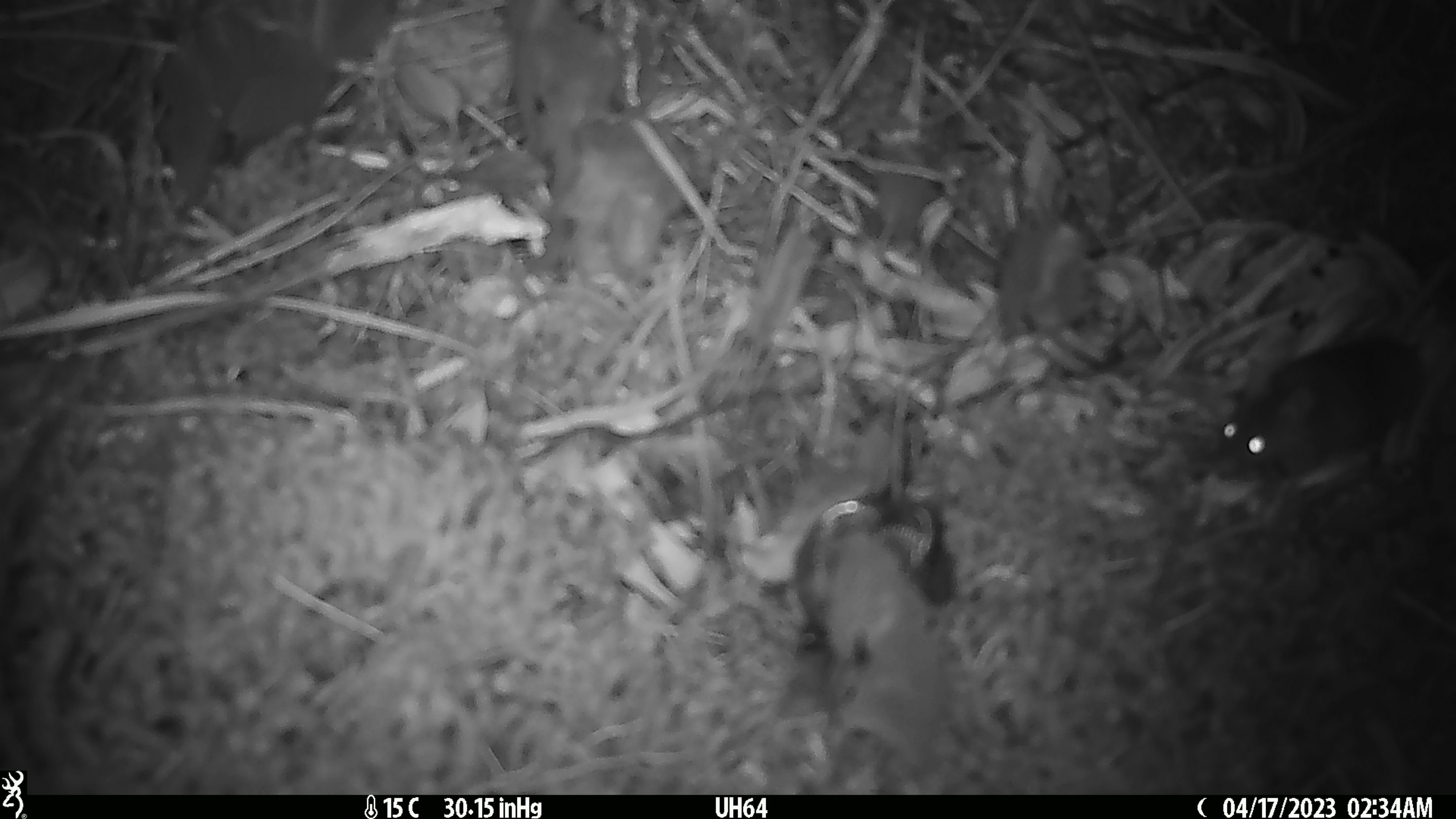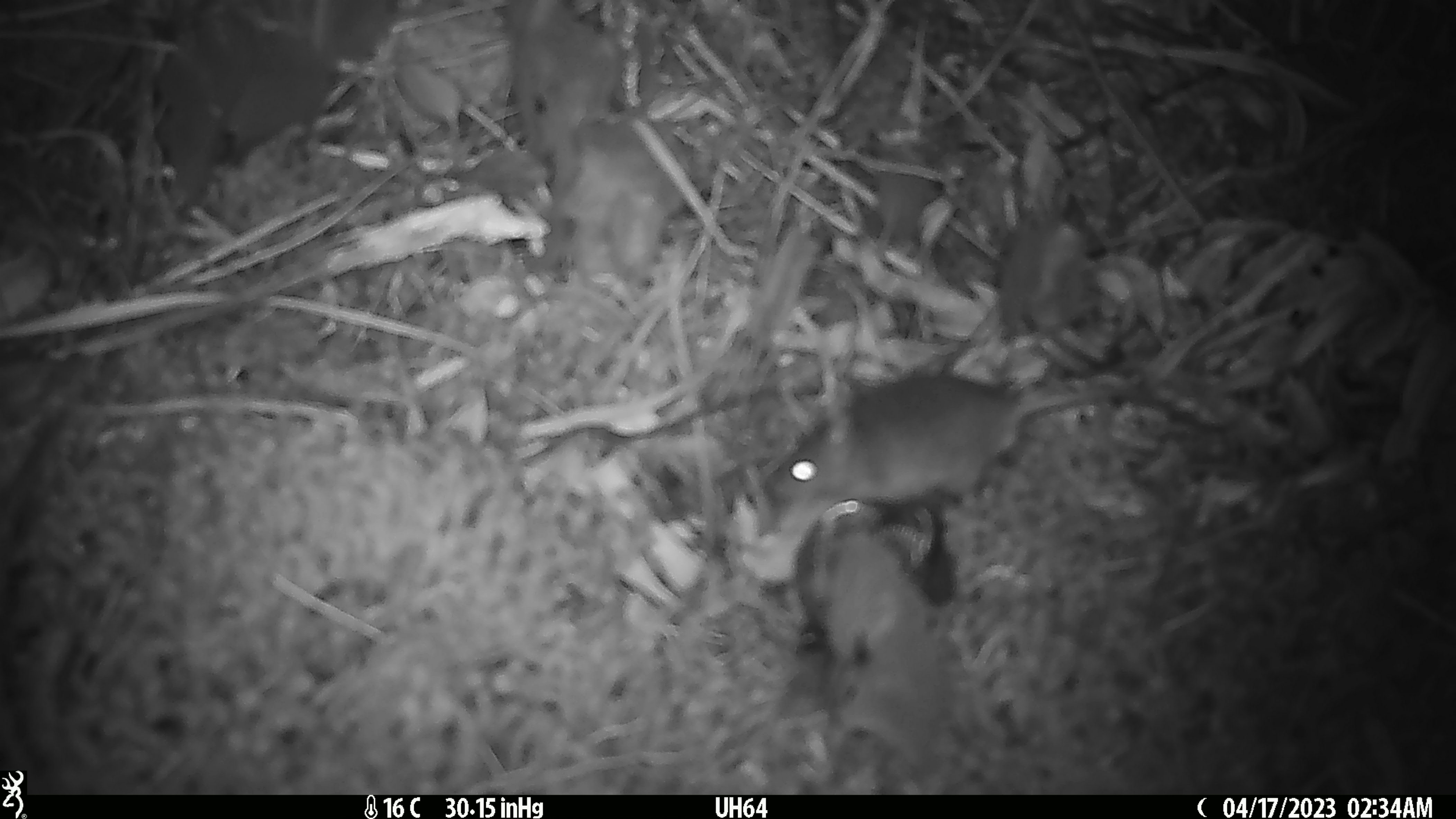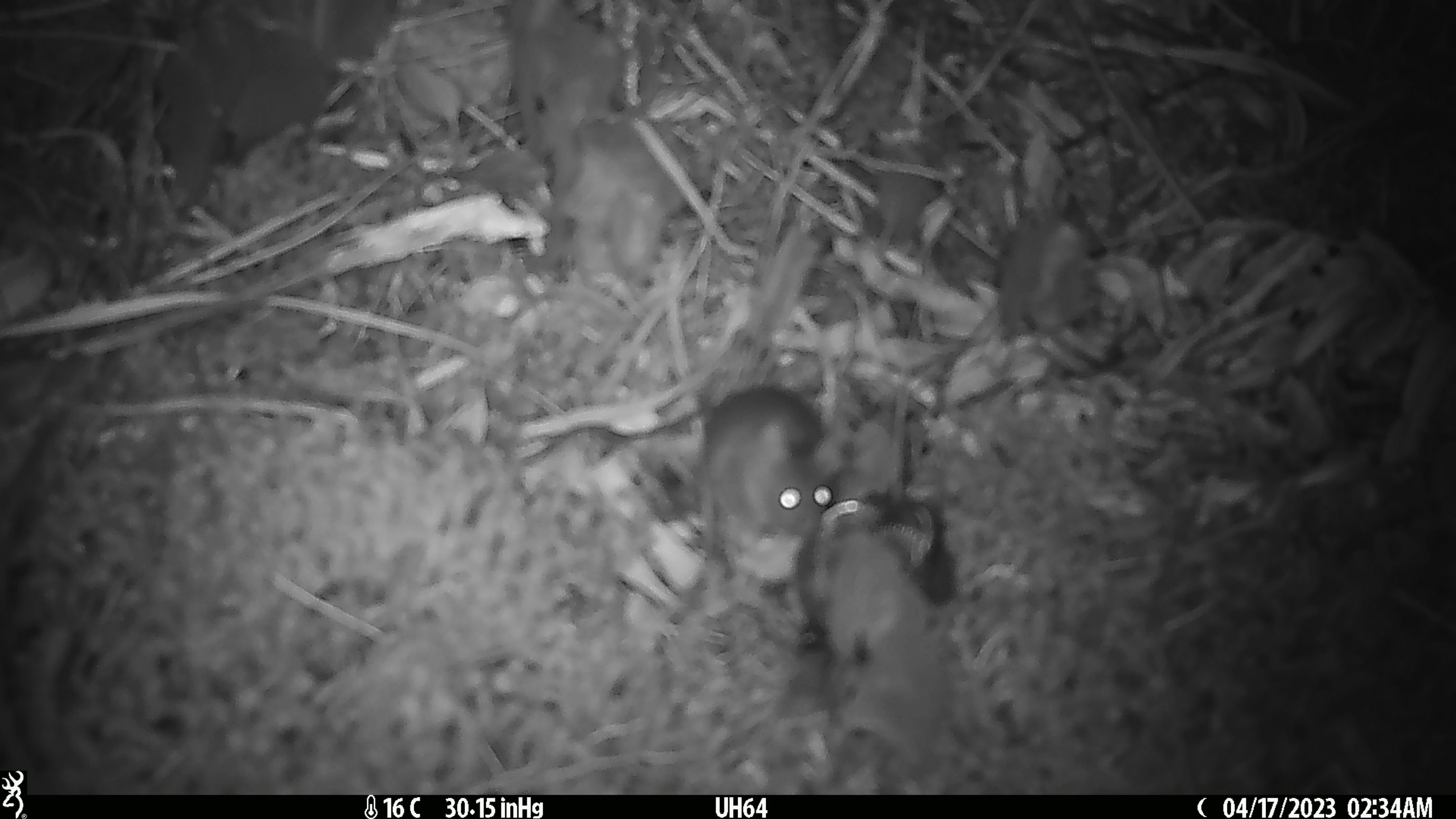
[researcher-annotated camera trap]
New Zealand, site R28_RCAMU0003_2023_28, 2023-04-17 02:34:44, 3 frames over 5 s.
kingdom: Animalia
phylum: Chordata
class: Mammalia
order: Rodentia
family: Muridae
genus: Mus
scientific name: Mus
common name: mouse